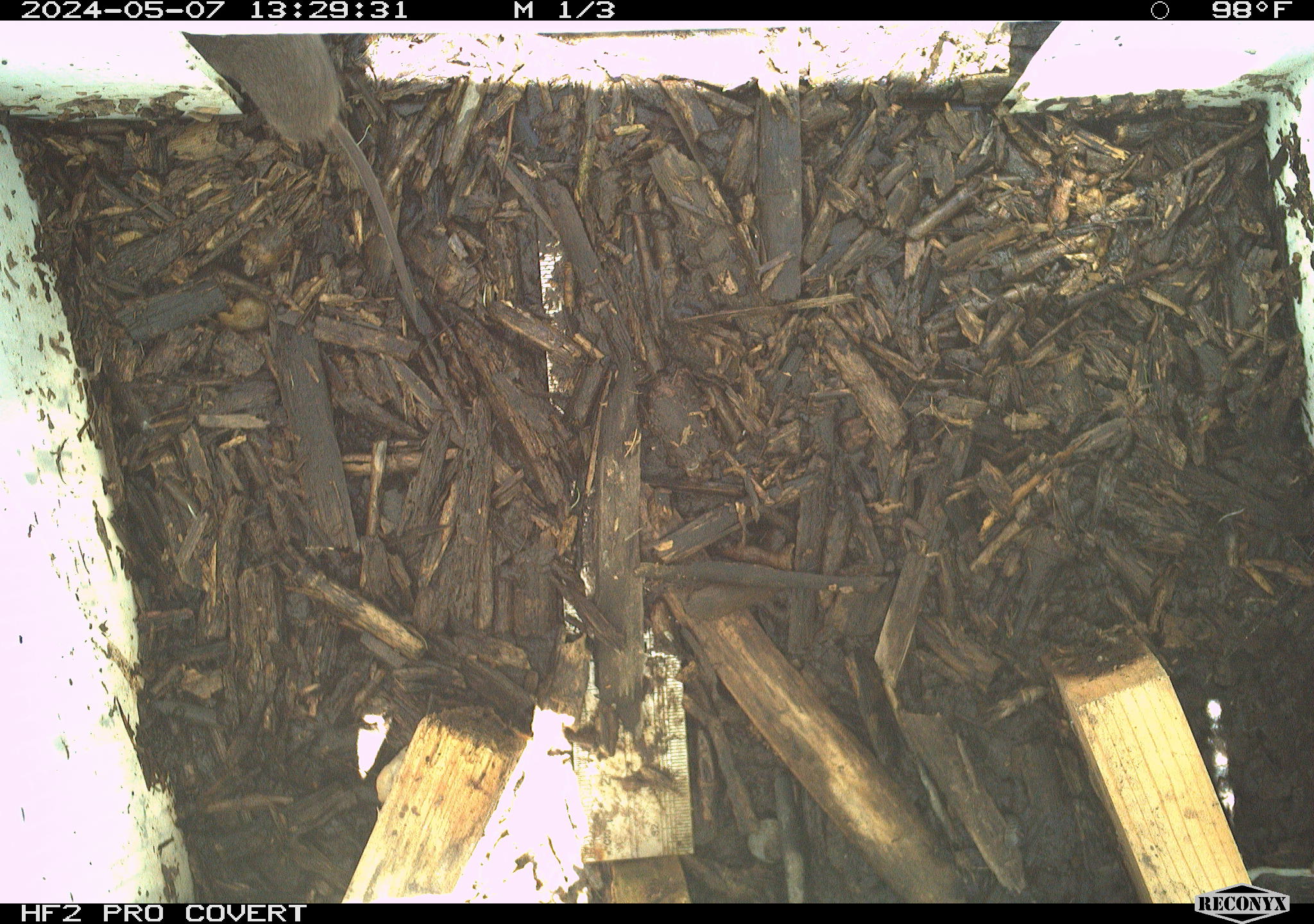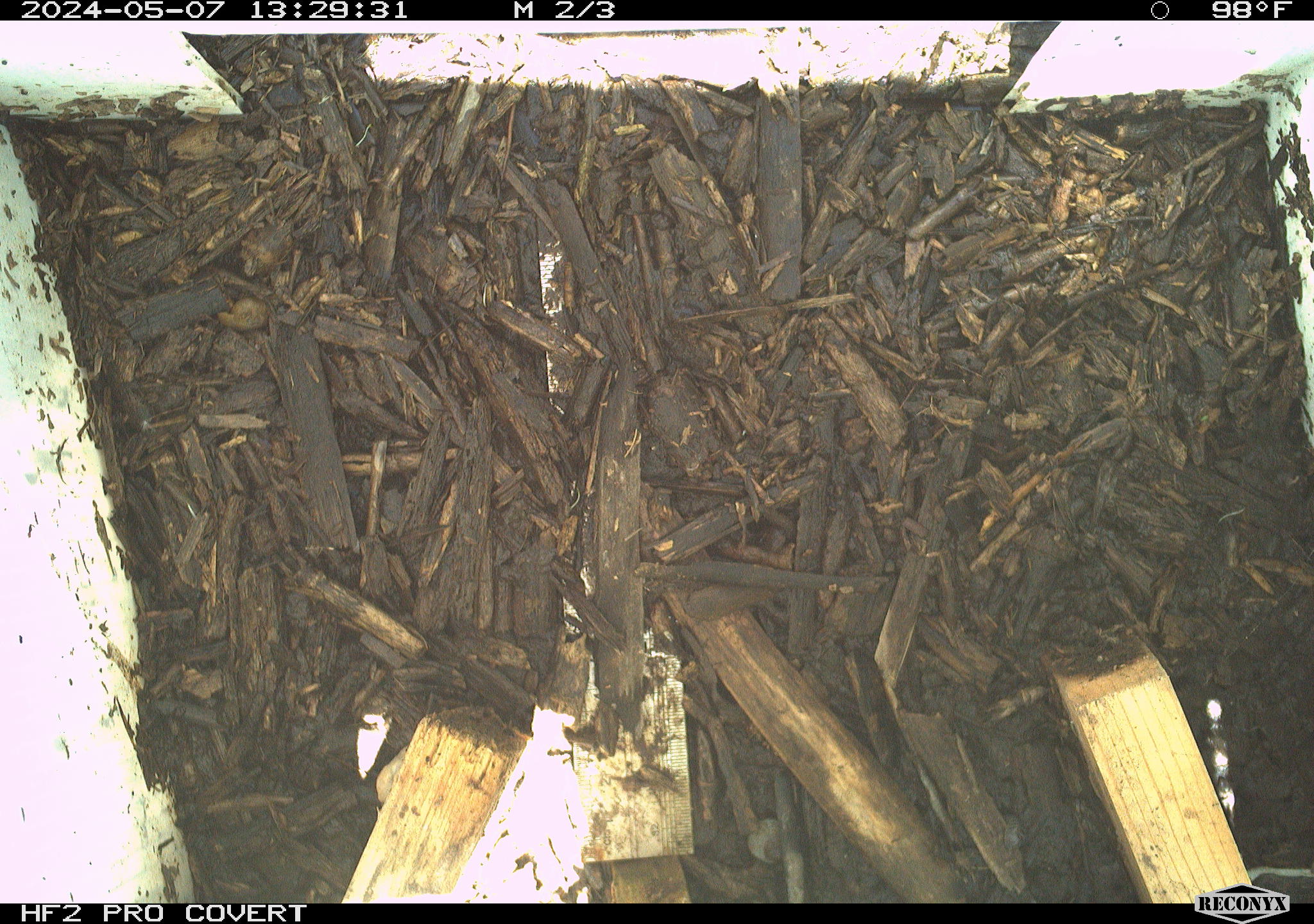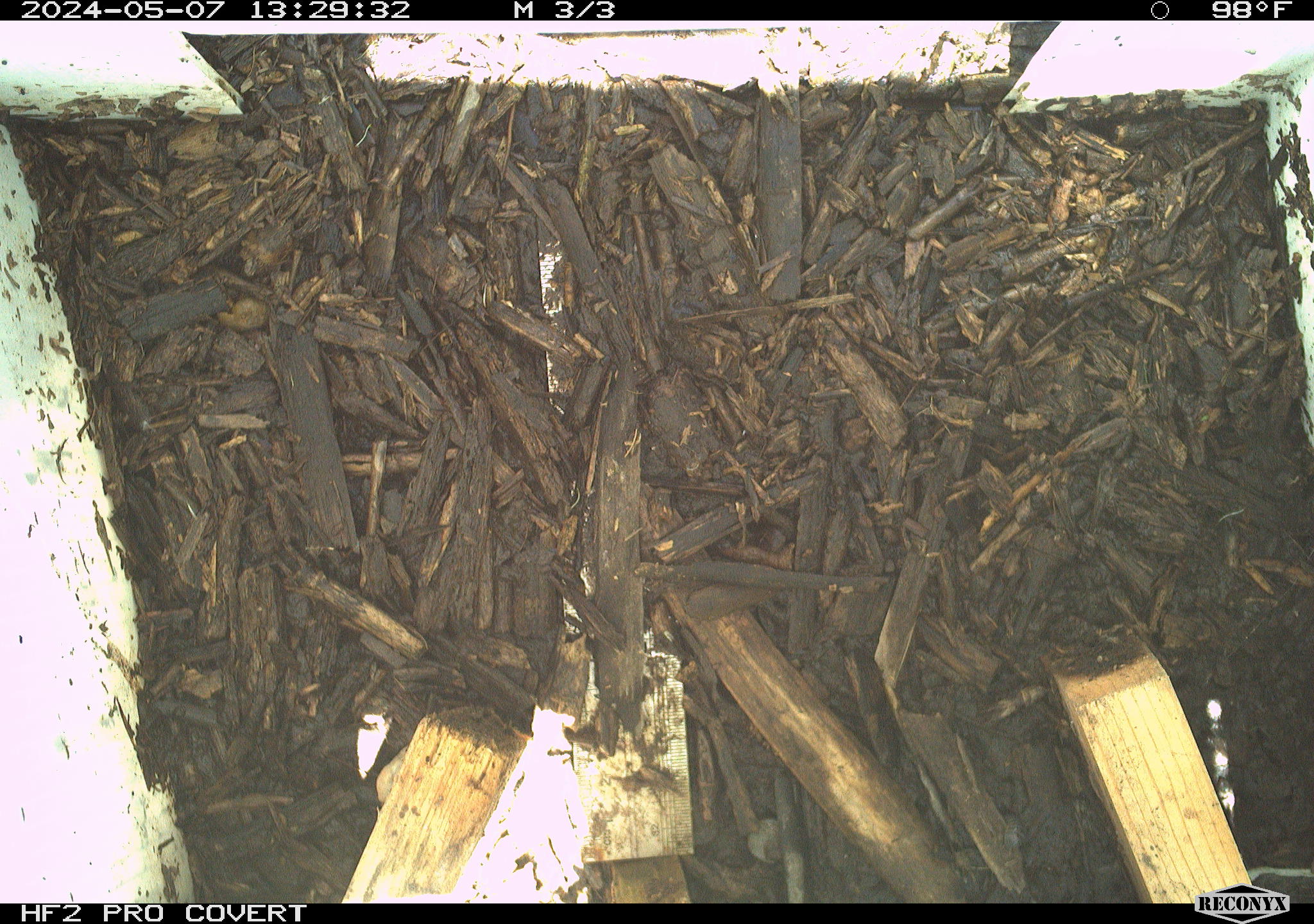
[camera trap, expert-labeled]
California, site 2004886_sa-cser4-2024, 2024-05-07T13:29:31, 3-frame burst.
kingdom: Animalia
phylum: Chordata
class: Mammalia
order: Eulipotyphla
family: Soricidae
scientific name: Soricidae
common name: shrews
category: soricidae family